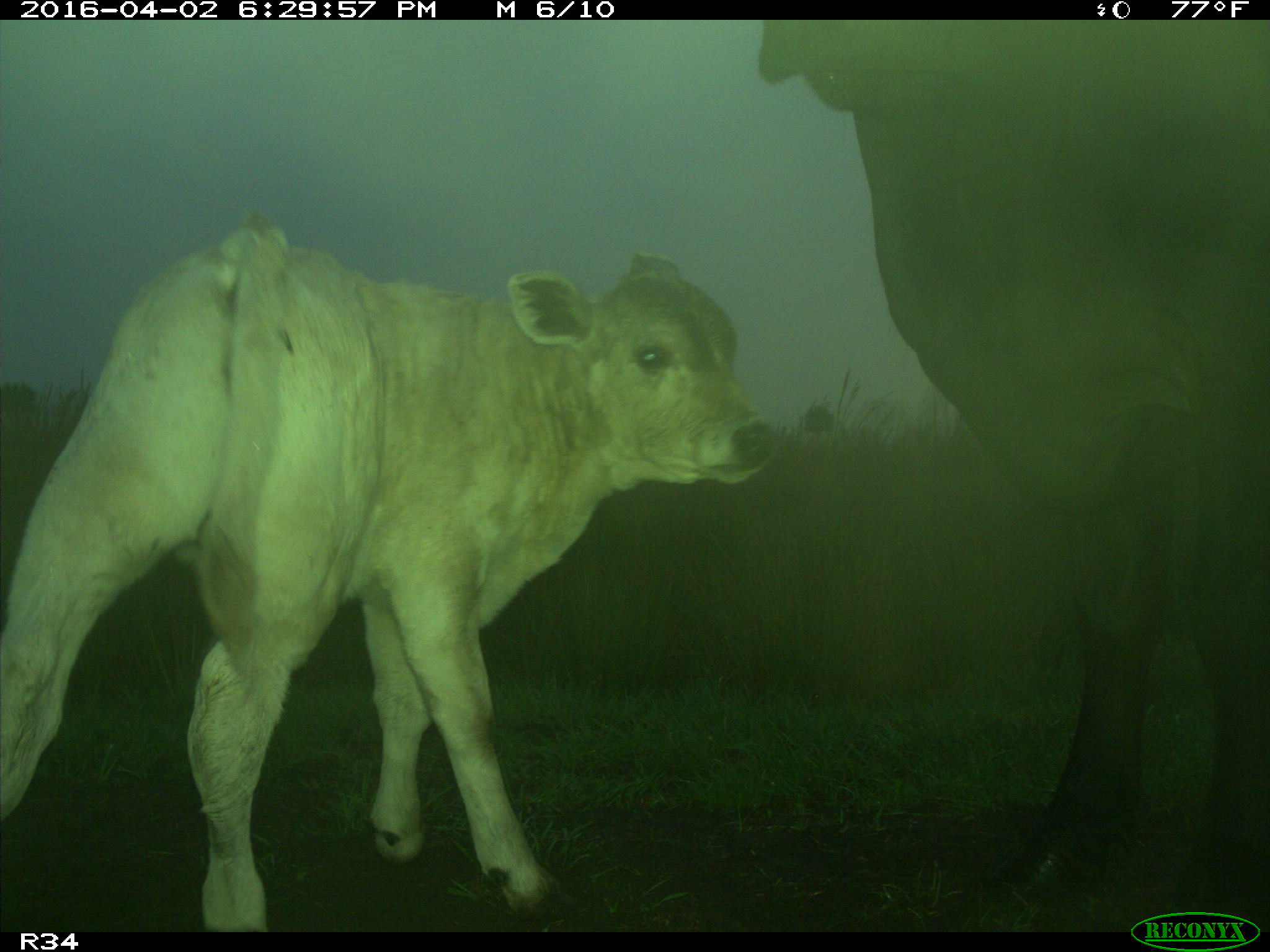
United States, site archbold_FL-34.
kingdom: Animalia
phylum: Chordata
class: Mammalia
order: Artiodactyla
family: Bovidae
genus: Bos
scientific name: Bos taurus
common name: domestic cow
Bos taurus (domestic cow).